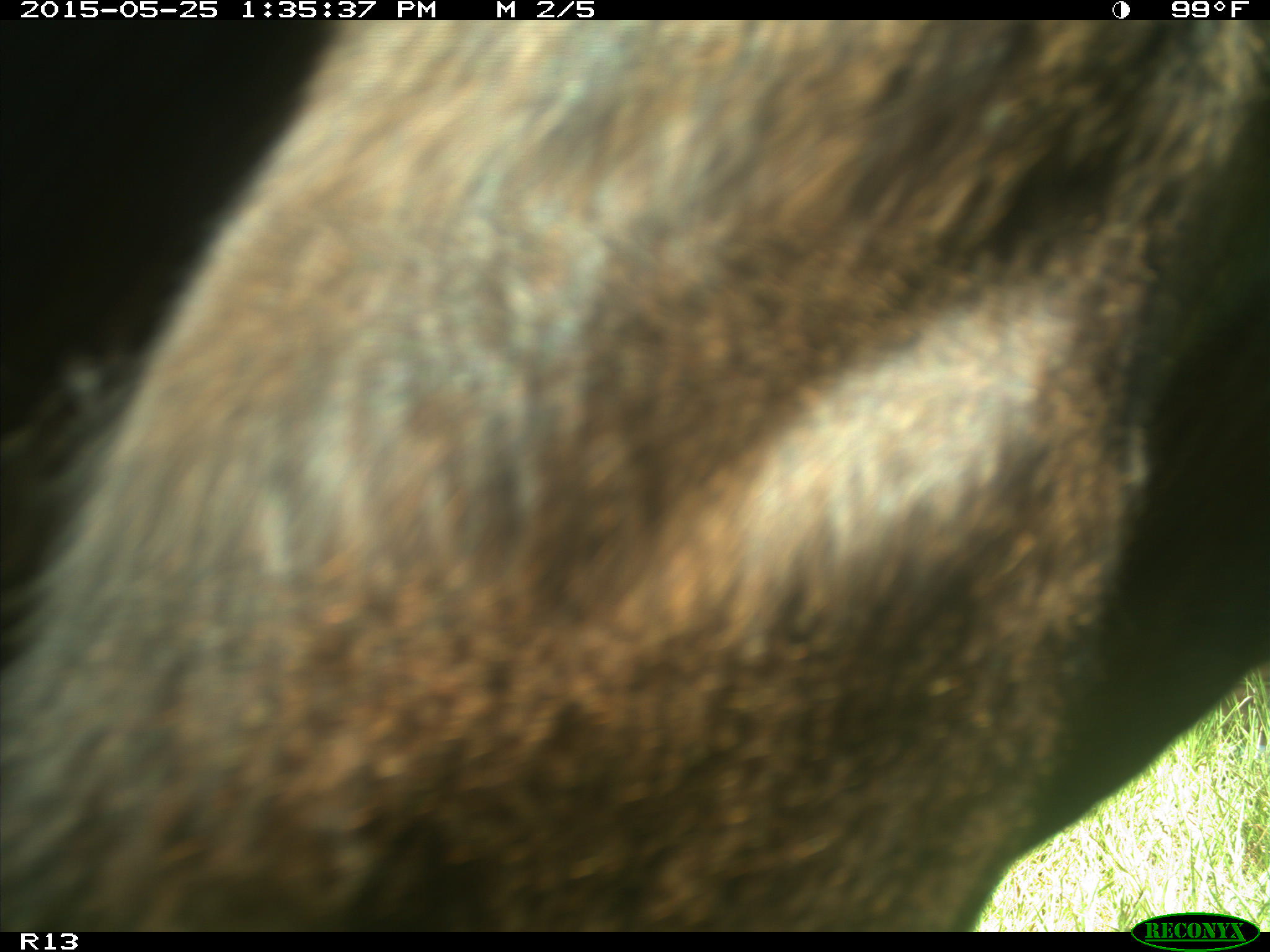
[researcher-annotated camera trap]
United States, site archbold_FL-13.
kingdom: Animalia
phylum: Chordata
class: Mammalia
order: Artiodactyla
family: Bovidae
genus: Bos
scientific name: Bos taurus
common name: domestic cow